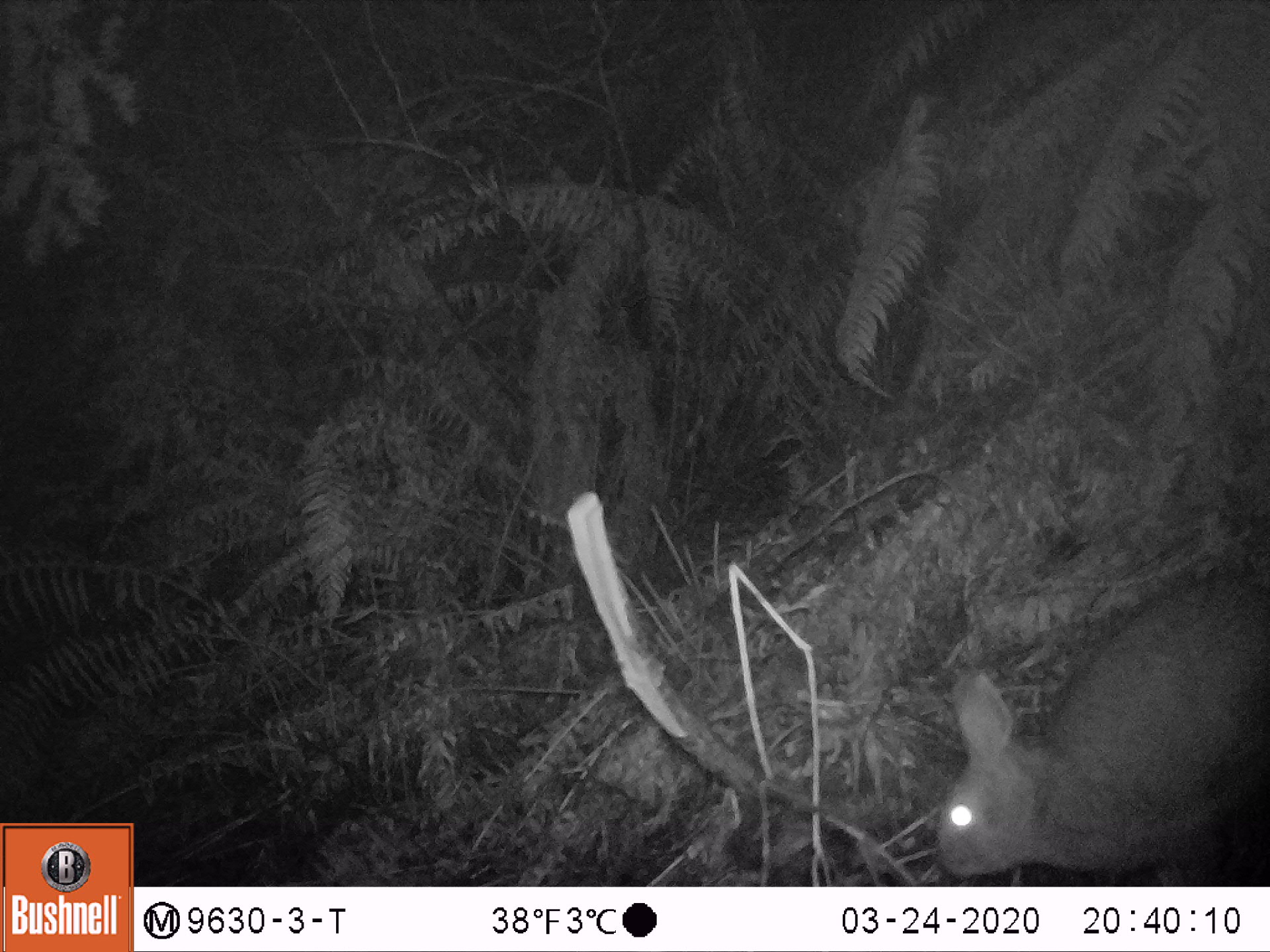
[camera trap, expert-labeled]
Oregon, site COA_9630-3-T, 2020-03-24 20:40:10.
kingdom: Animalia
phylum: Chordata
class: Mammalia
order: Lagomorpha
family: Leporidae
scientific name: Leporidae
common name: hares and rabbits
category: leporidae family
Leporidae family (hares and rabbits) (Leporidae).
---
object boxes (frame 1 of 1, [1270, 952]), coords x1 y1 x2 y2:
leporidae family: 931 571 1259 876